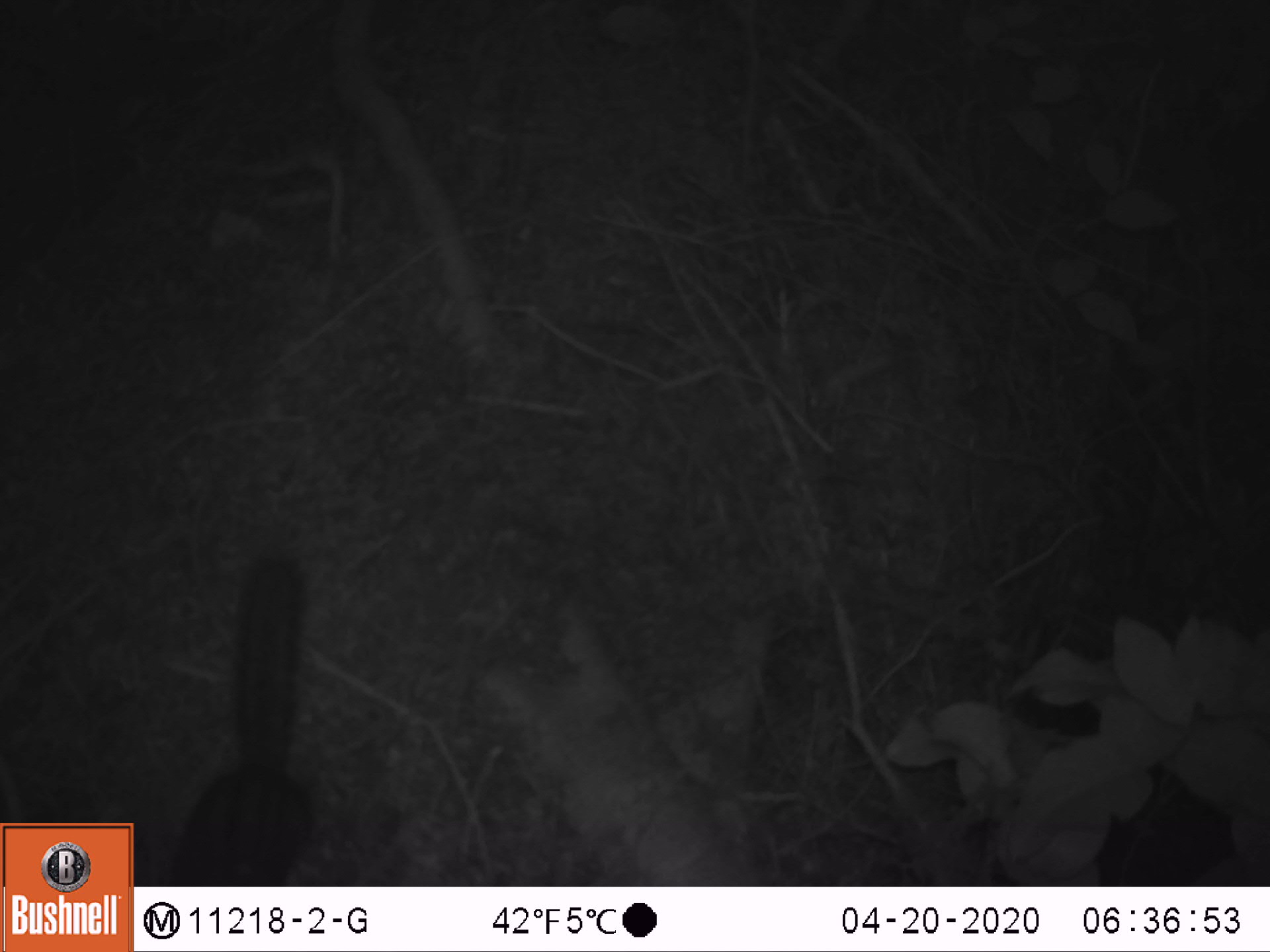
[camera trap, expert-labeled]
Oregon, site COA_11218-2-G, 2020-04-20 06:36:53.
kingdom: Animalia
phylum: Chordata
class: Mammalia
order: Rodentia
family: Sciuridae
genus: Neotamias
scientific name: Neotamias townsendii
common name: townsend's chipmunk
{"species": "townsend's chipmunk (Neotamias townsendii)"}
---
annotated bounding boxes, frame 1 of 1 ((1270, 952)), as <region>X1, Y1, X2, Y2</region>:
townsend's chipmunk: <region>163, 544, 315, 882</region>